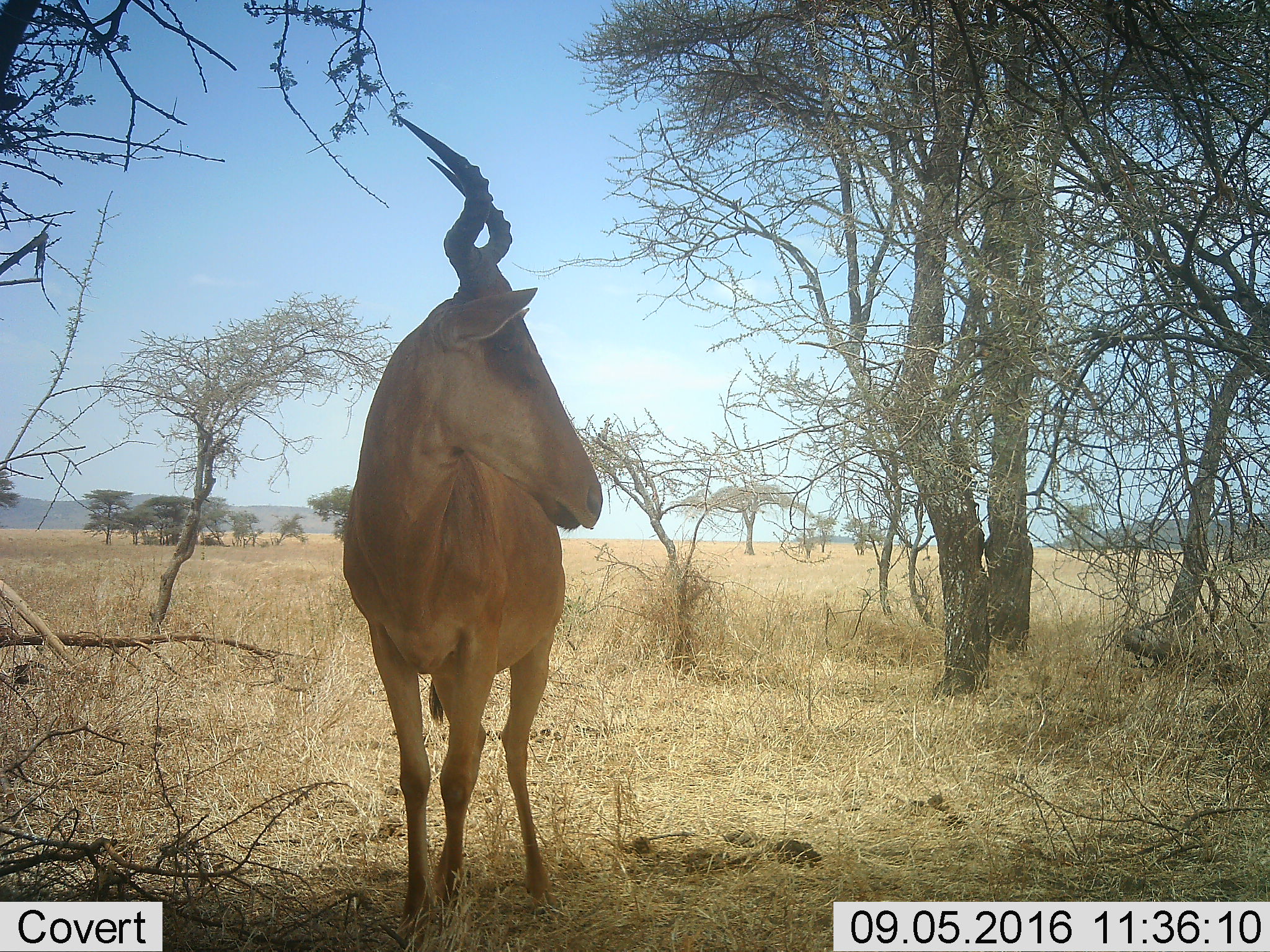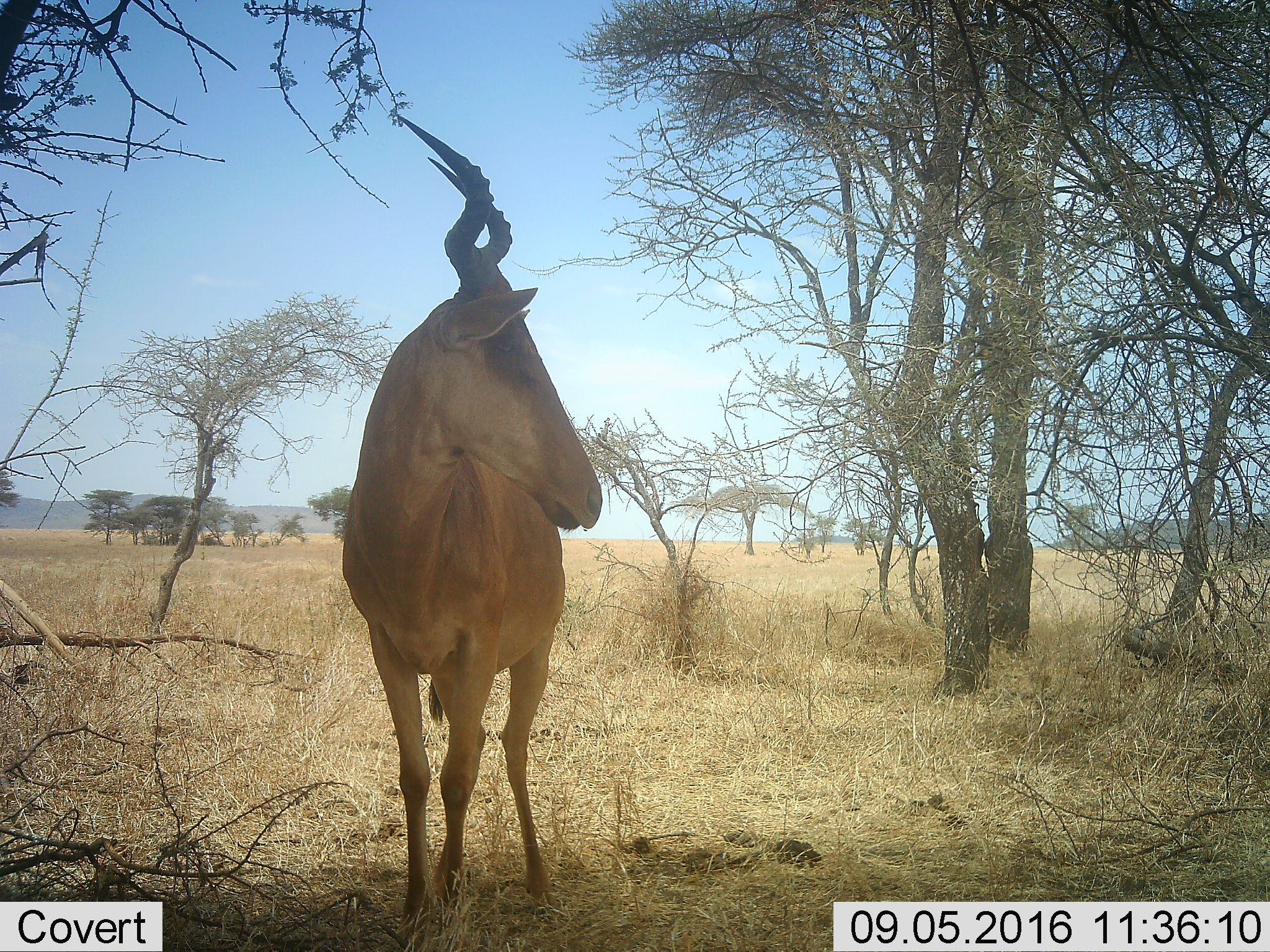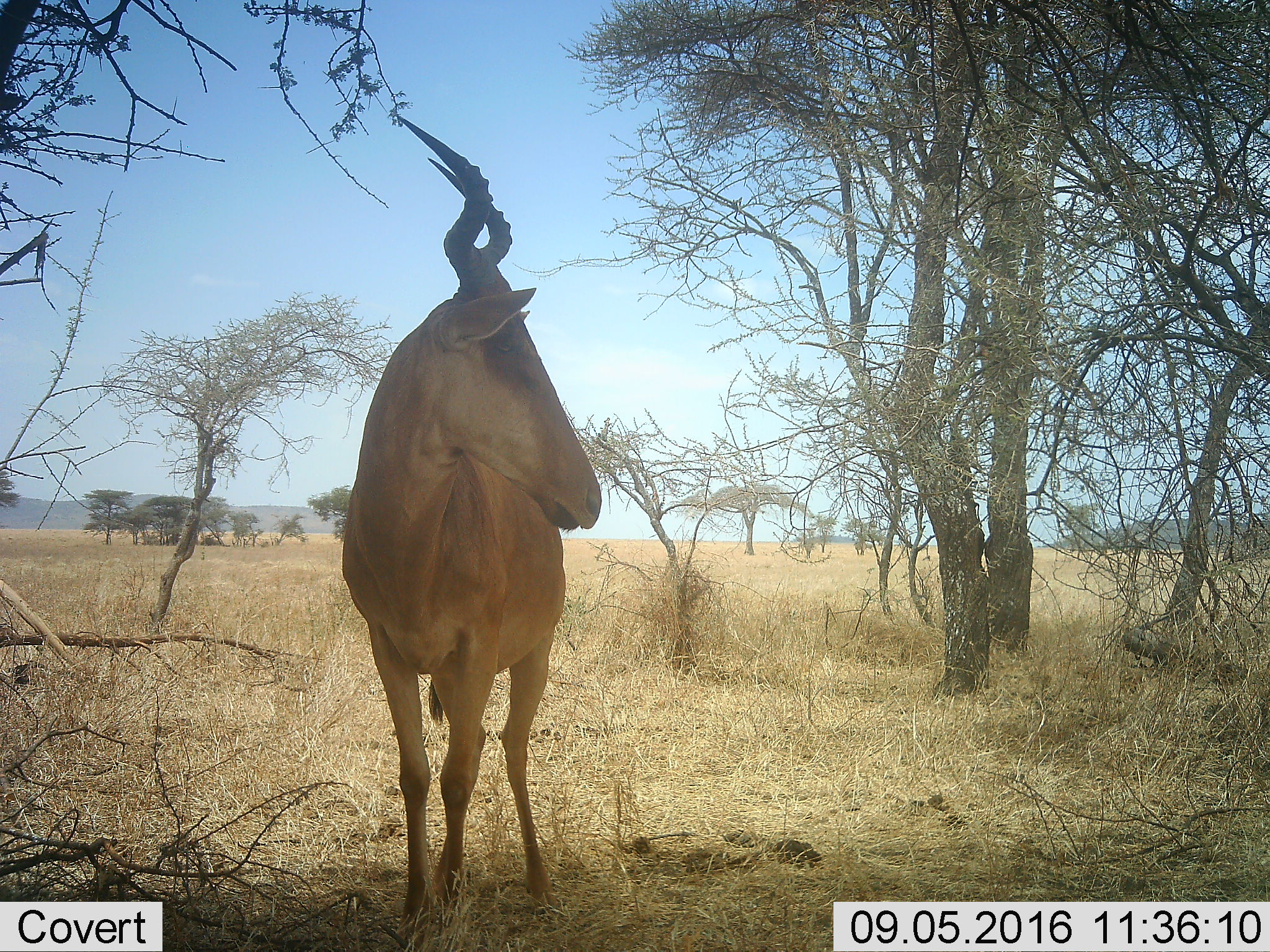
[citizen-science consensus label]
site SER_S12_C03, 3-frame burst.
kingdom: Animalia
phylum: Chordata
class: Mammalia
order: Artiodactyla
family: Bovidae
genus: Alcelaphus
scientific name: Alcelaphus buselaphus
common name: hartebeest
Hartebeest (Alcelaphus buselaphus), count 1. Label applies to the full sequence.